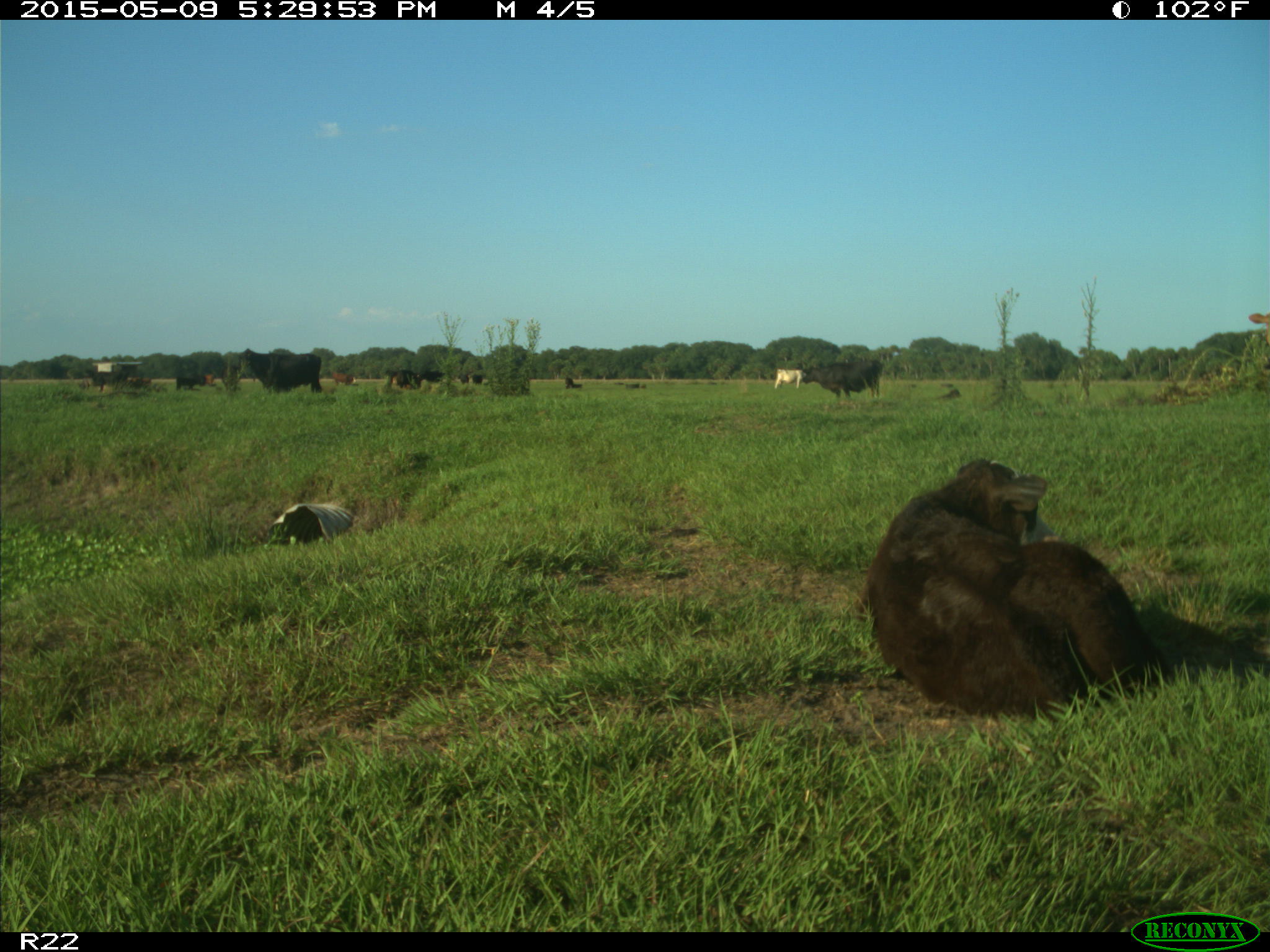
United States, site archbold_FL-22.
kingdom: Animalia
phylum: Chordata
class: Mammalia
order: Artiodactyla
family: Bovidae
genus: Bos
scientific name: Bos taurus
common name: domestic cow